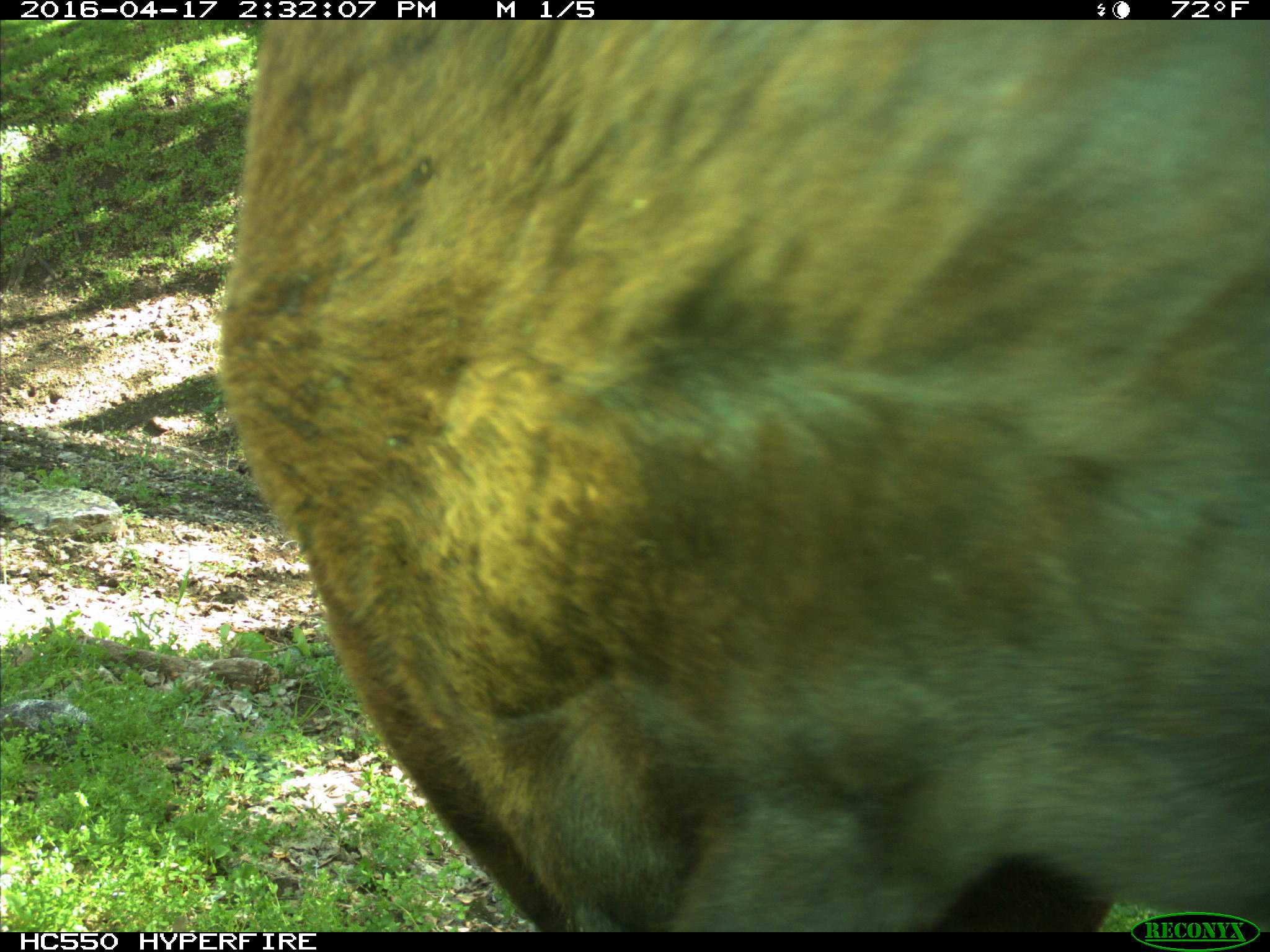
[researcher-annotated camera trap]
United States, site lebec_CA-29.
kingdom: Animalia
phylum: Chordata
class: Mammalia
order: Artiodactyla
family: Bovidae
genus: Bos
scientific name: Bos taurus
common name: domestic cow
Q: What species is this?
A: Bos taurus (domestic cow).